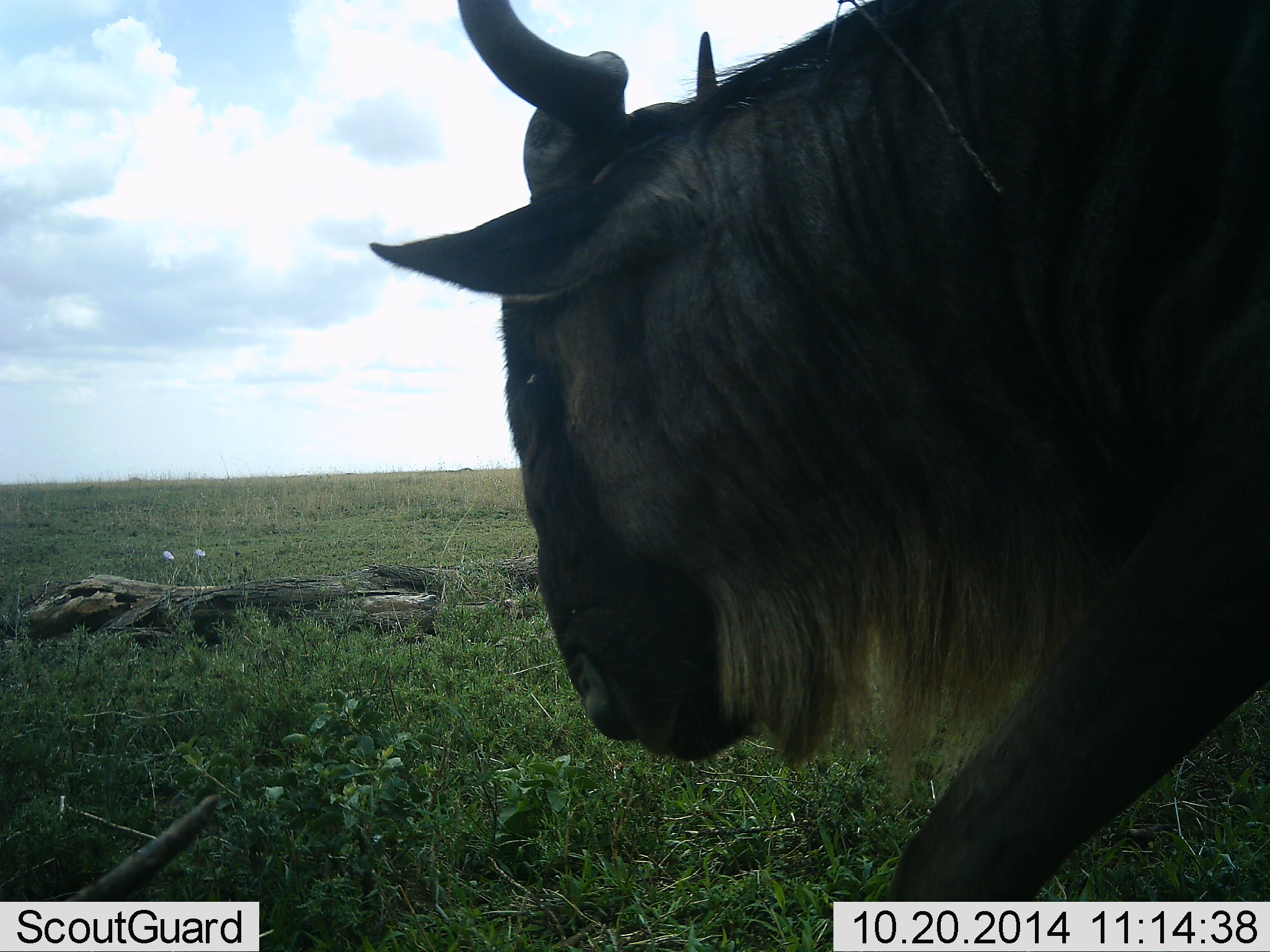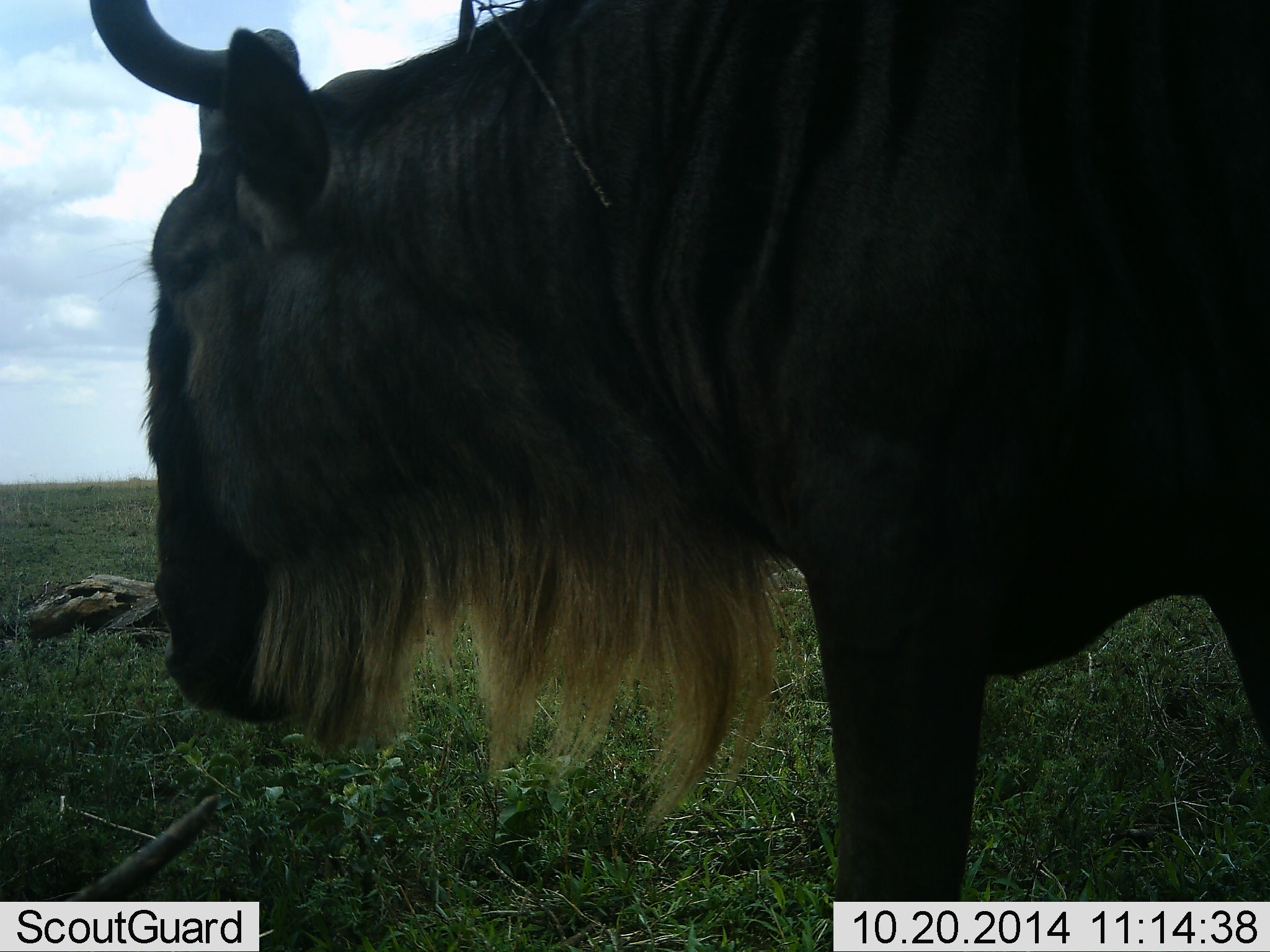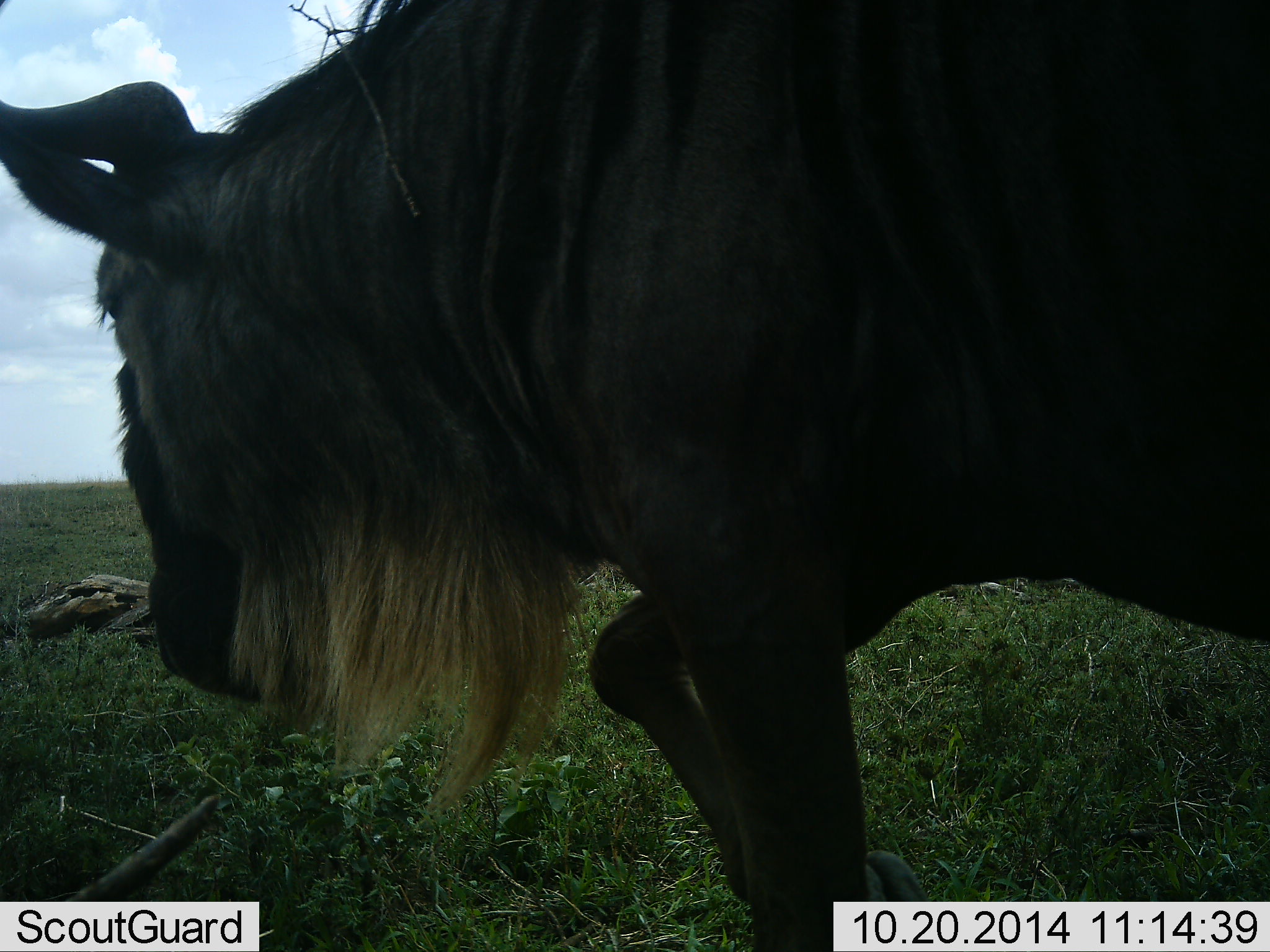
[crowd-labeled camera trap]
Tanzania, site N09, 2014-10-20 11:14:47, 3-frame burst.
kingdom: Animalia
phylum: Chordata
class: Mammalia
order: Artiodactyla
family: Bovidae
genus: Connochaetes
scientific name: Connochaetes taurinus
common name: blue wildebeest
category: wildebeest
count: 1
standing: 36%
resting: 0%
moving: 64%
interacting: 0%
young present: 0%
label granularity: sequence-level